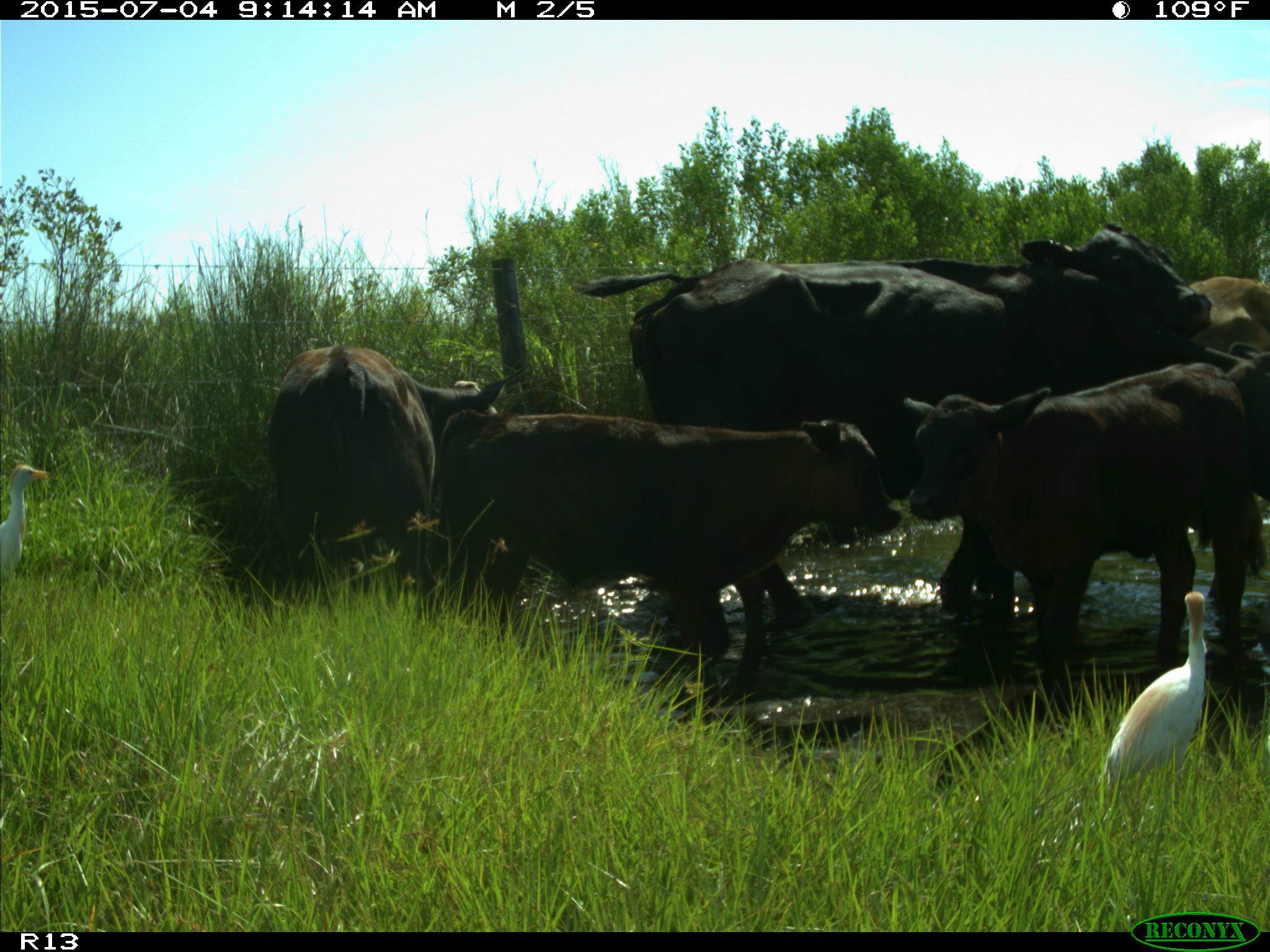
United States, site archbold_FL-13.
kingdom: Animalia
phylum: Chordata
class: Mammalia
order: Artiodactyla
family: Bovidae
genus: Bos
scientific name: Bos taurus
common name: domestic cow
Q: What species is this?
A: Bos taurus (domestic cow).